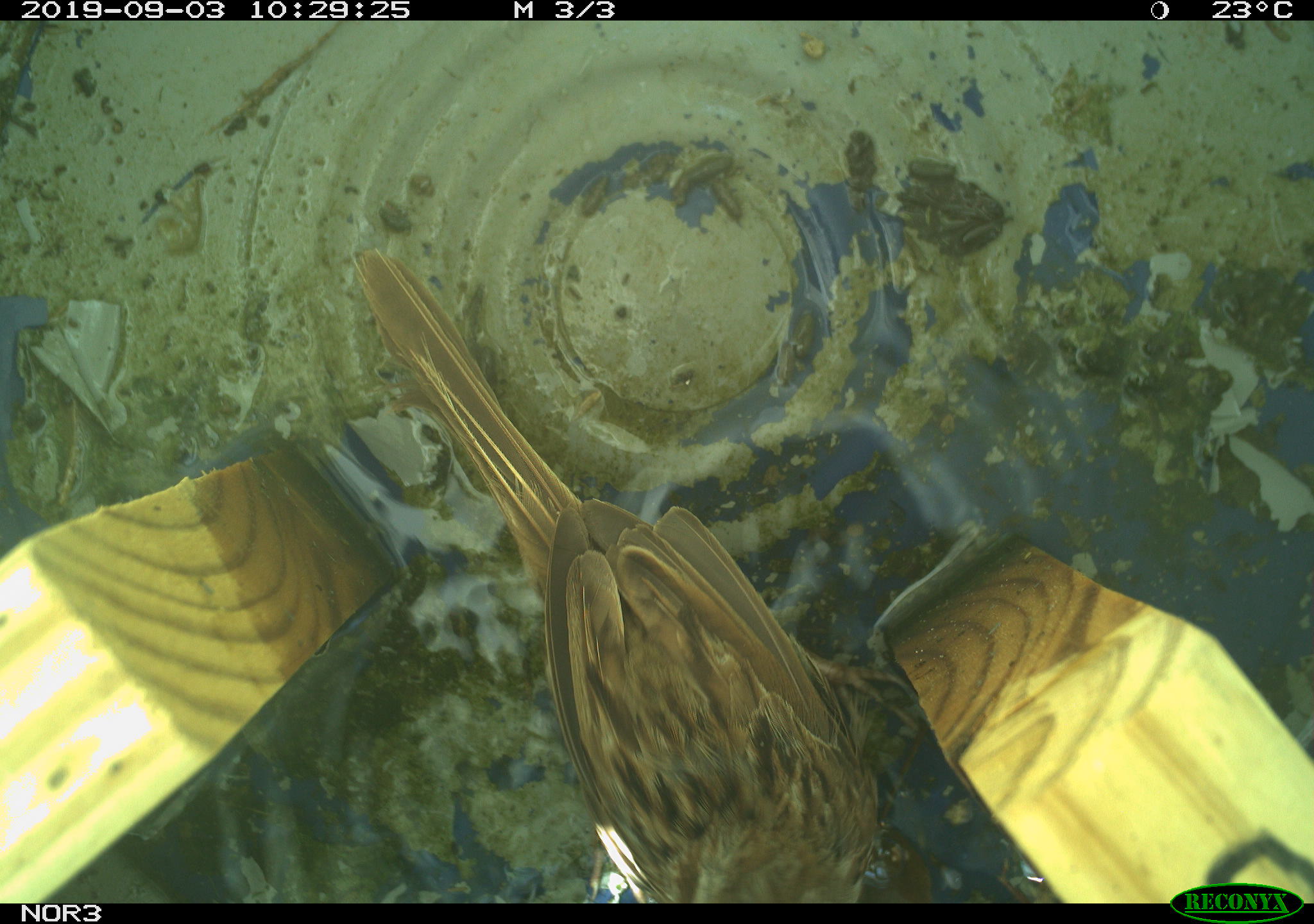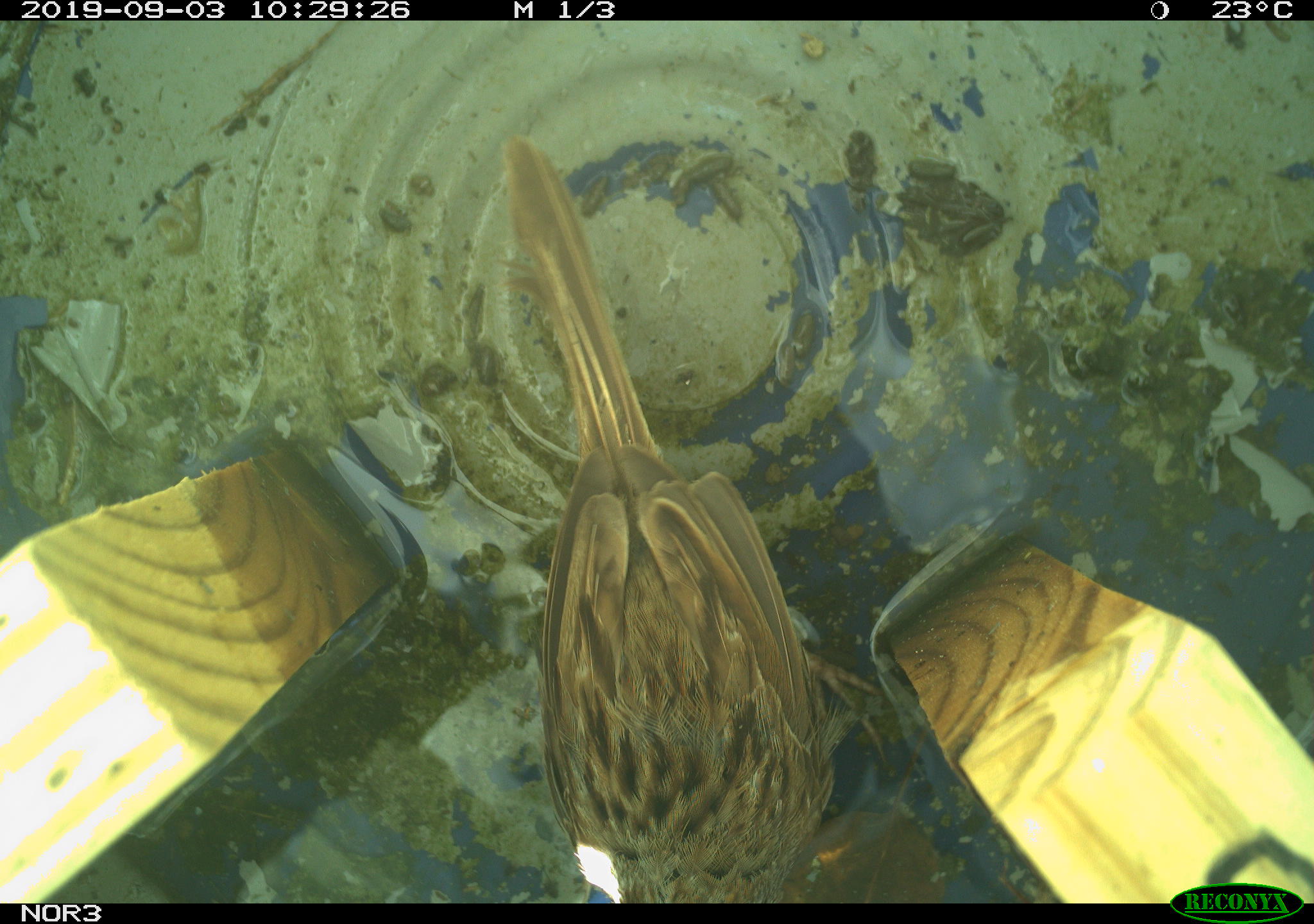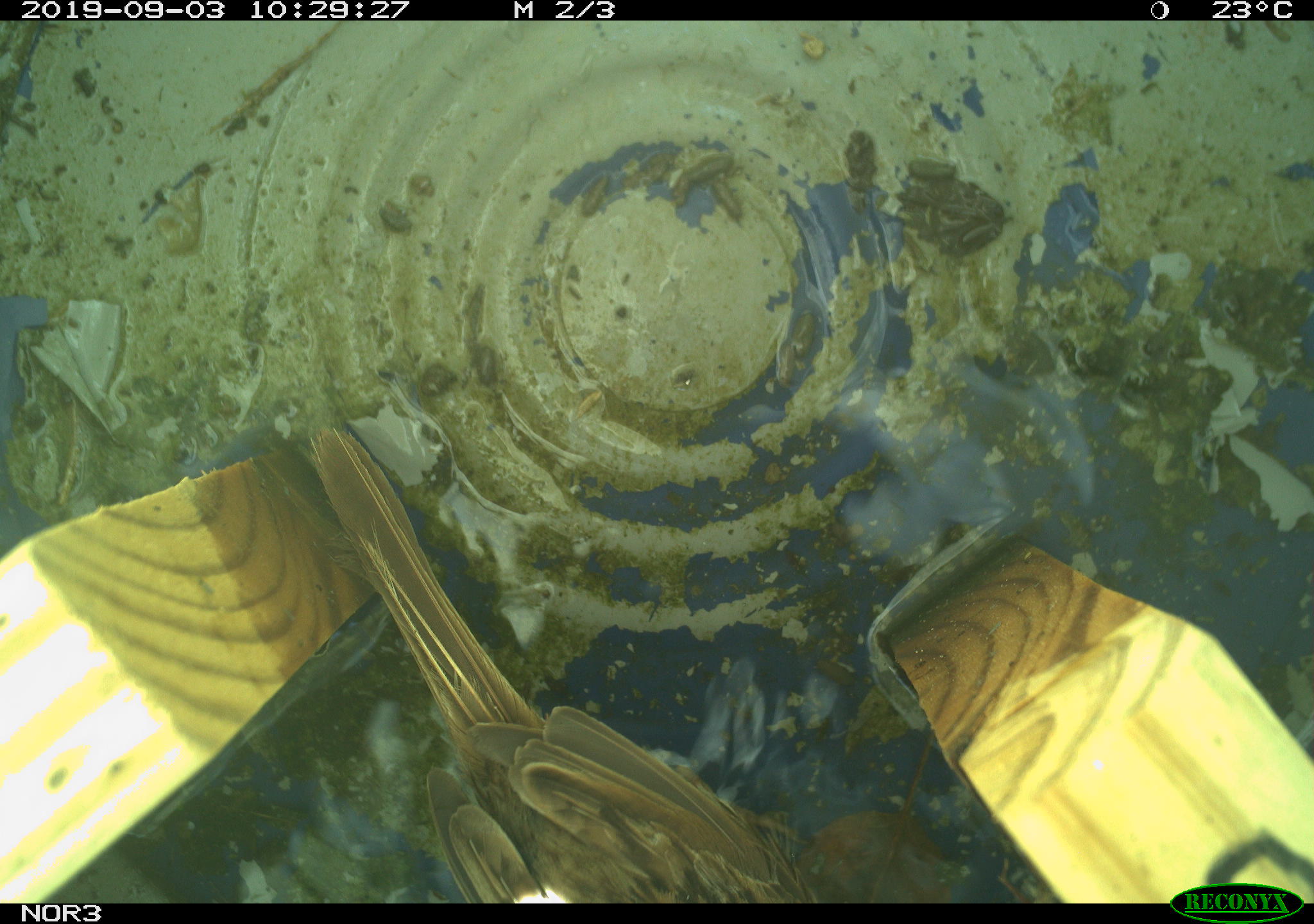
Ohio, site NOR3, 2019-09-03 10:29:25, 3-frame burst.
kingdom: Animalia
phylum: Chordata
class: Aves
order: Passeriformes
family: Passerellidae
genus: Melospiza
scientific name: Melospiza melodia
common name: song sparrow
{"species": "song sparrow (Melospiza melodia)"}